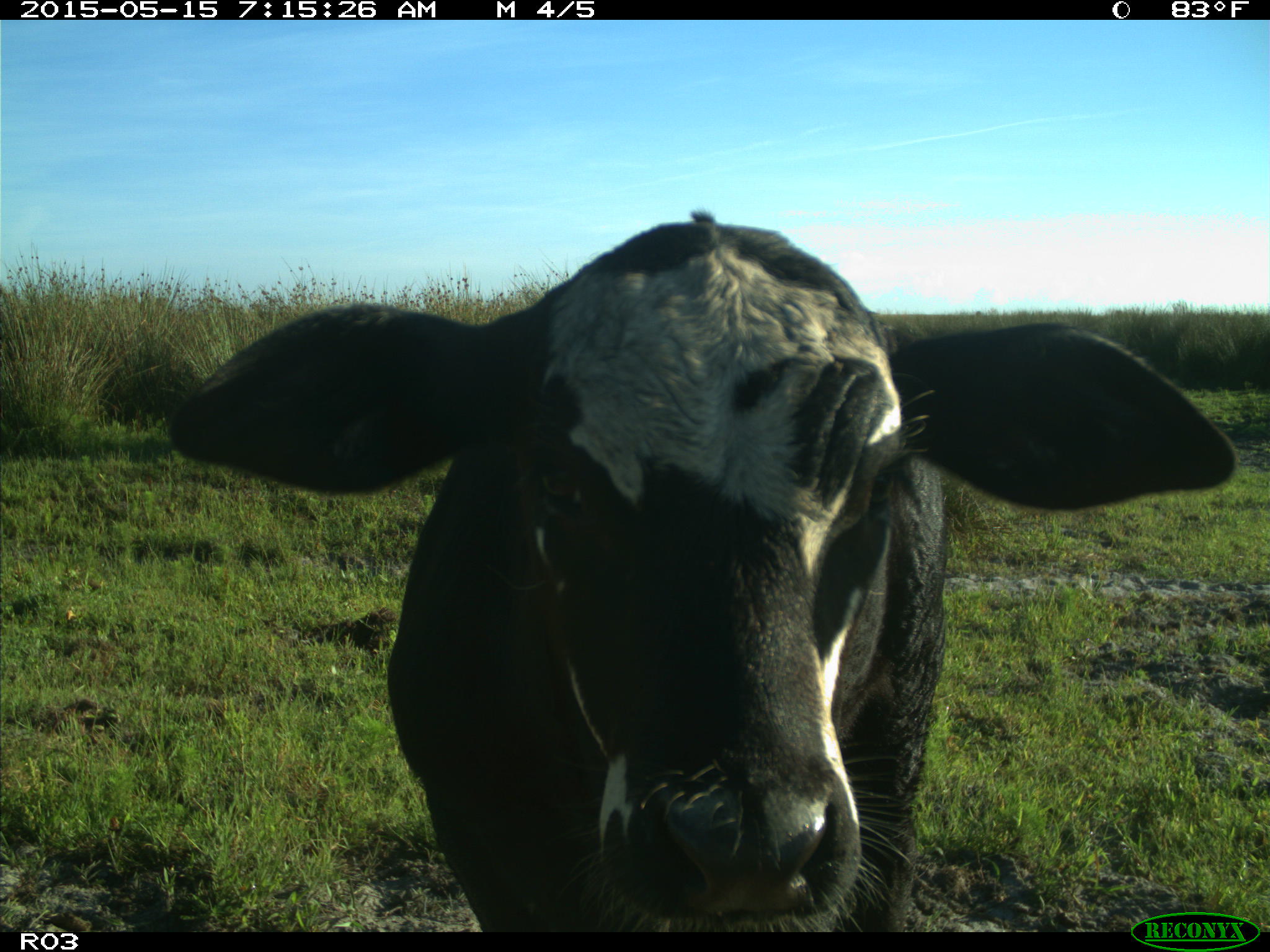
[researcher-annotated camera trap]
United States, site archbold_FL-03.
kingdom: Animalia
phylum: Chordata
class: Mammalia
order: Artiodactyla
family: Bovidae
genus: Bos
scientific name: Bos taurus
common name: domestic cow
Bos taurus (domestic cow).